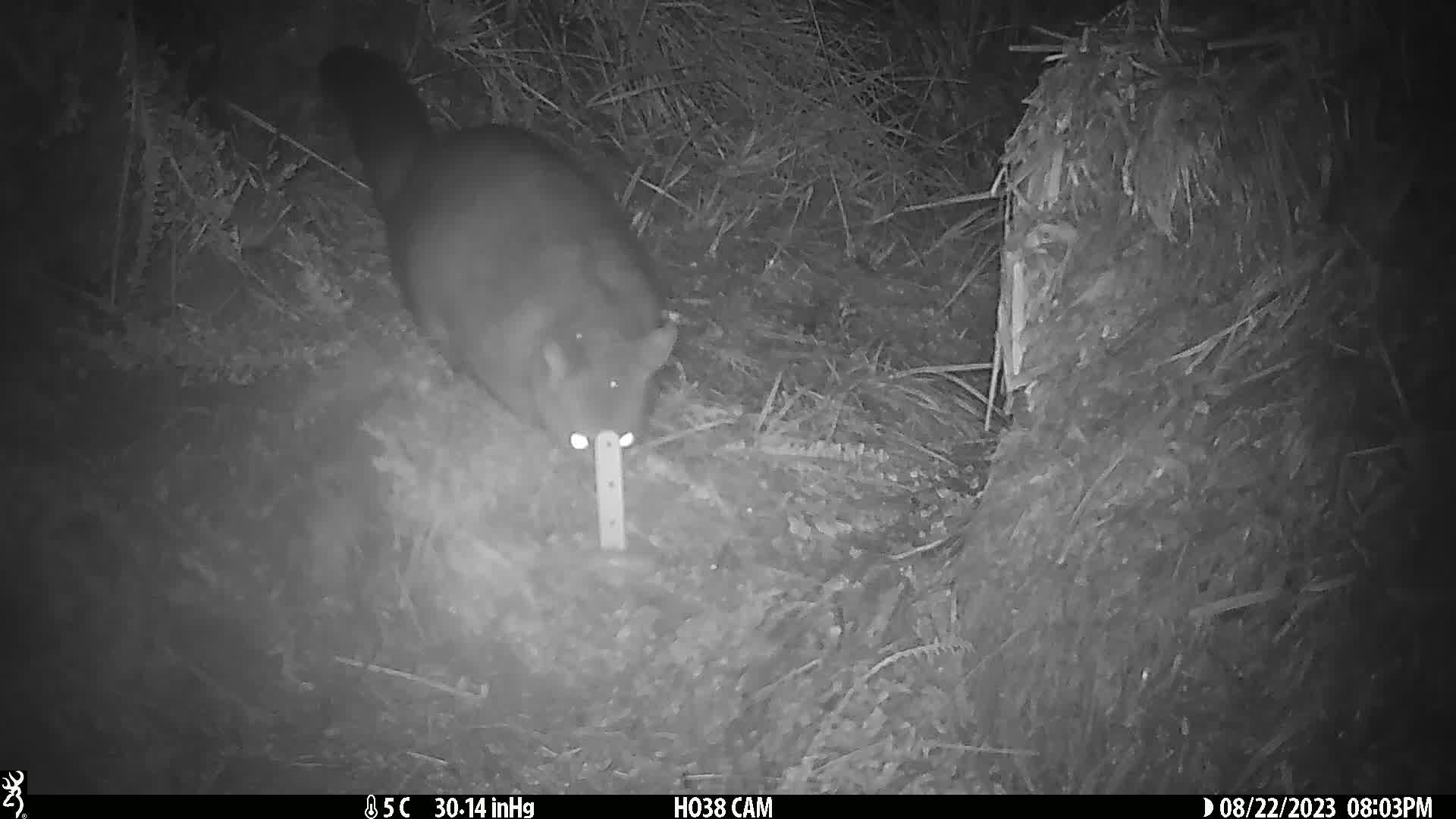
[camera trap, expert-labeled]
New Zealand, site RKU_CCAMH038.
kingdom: Animalia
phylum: Chordata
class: Mammalia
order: Diprotodontia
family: Phalangeridae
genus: Trichosurus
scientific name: Trichosurus vulpecula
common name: common brushtail possum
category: possum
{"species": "possum (common brushtail possum) (Trichosurus vulpecula)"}